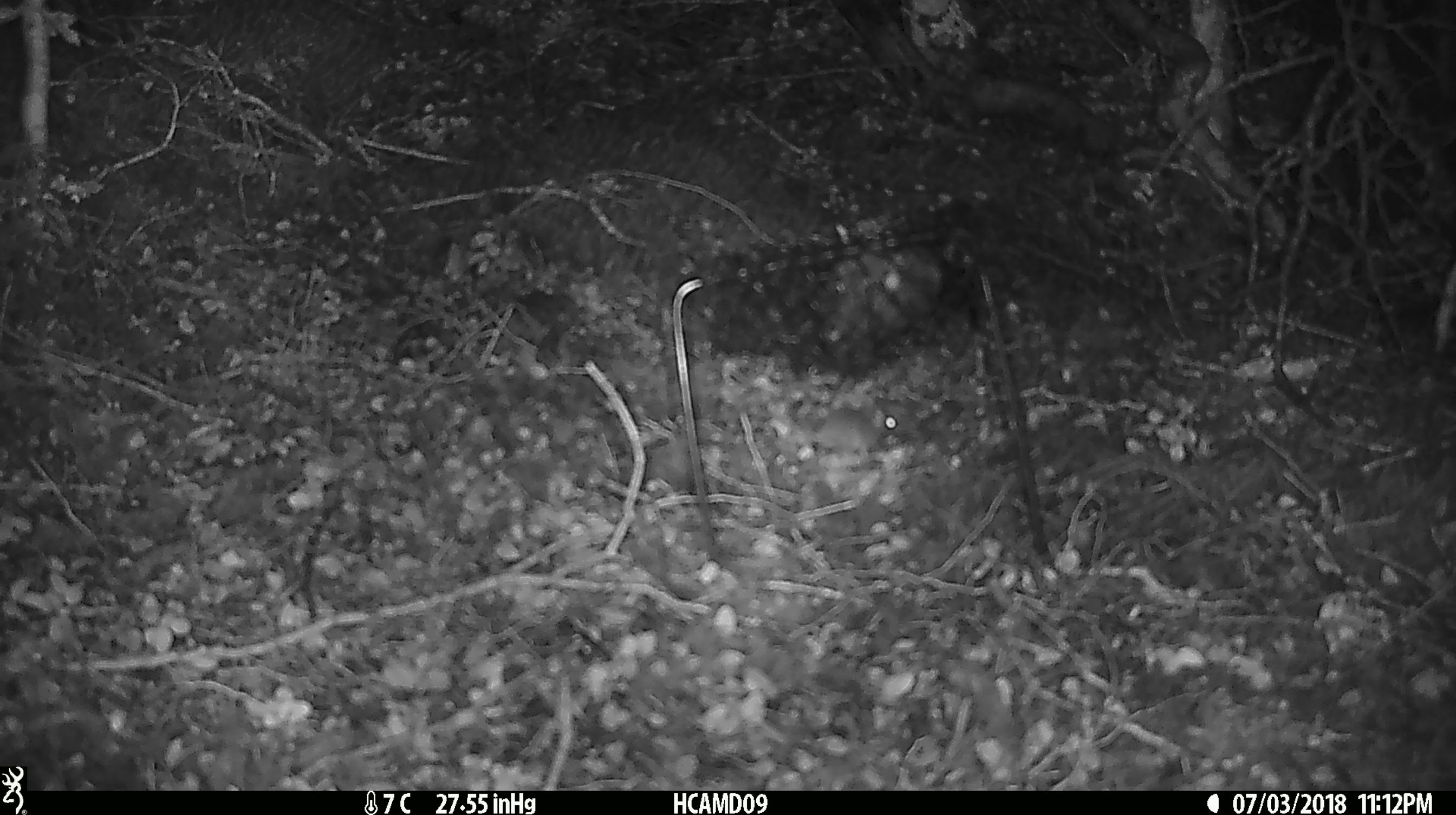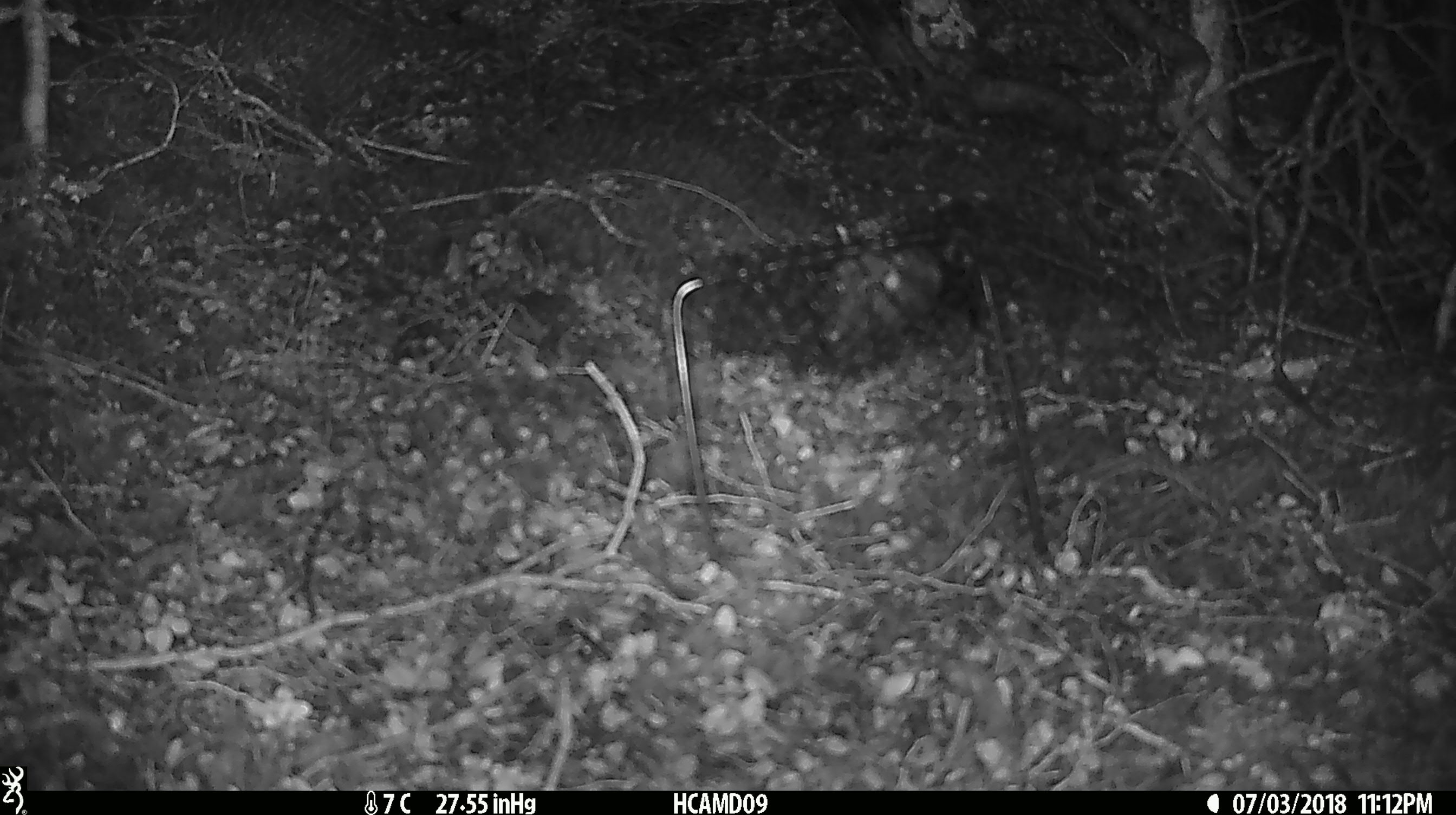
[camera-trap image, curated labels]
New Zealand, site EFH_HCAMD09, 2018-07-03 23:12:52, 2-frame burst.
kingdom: Animalia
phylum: Chordata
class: Mammalia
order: Rodentia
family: Muridae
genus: Mus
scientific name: Mus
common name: mouse